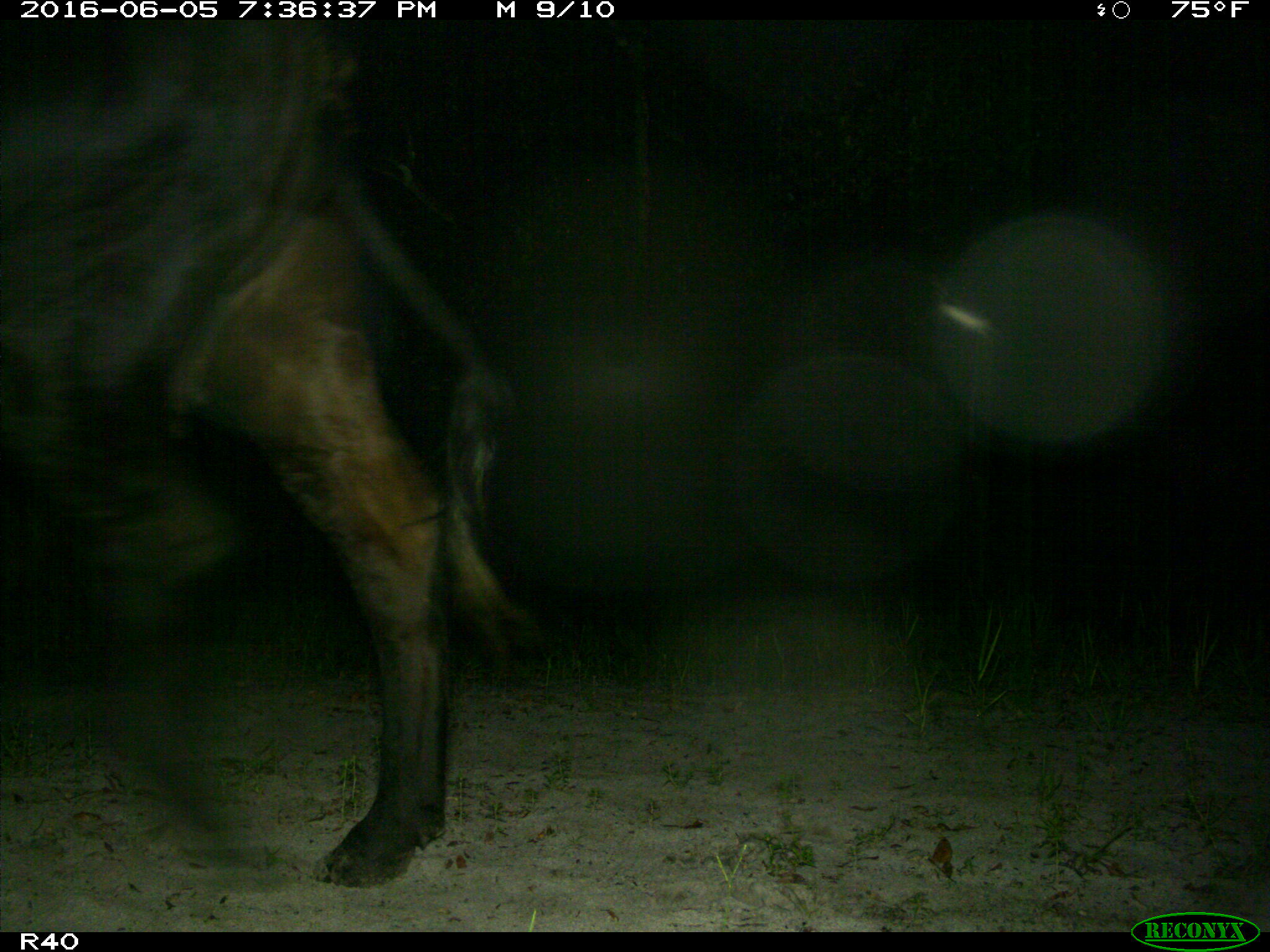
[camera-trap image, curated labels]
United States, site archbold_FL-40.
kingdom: Animalia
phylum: Chordata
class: Mammalia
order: Artiodactyla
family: Bovidae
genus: Bos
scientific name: Bos taurus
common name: domestic cow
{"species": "Bos taurus (domestic cow)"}